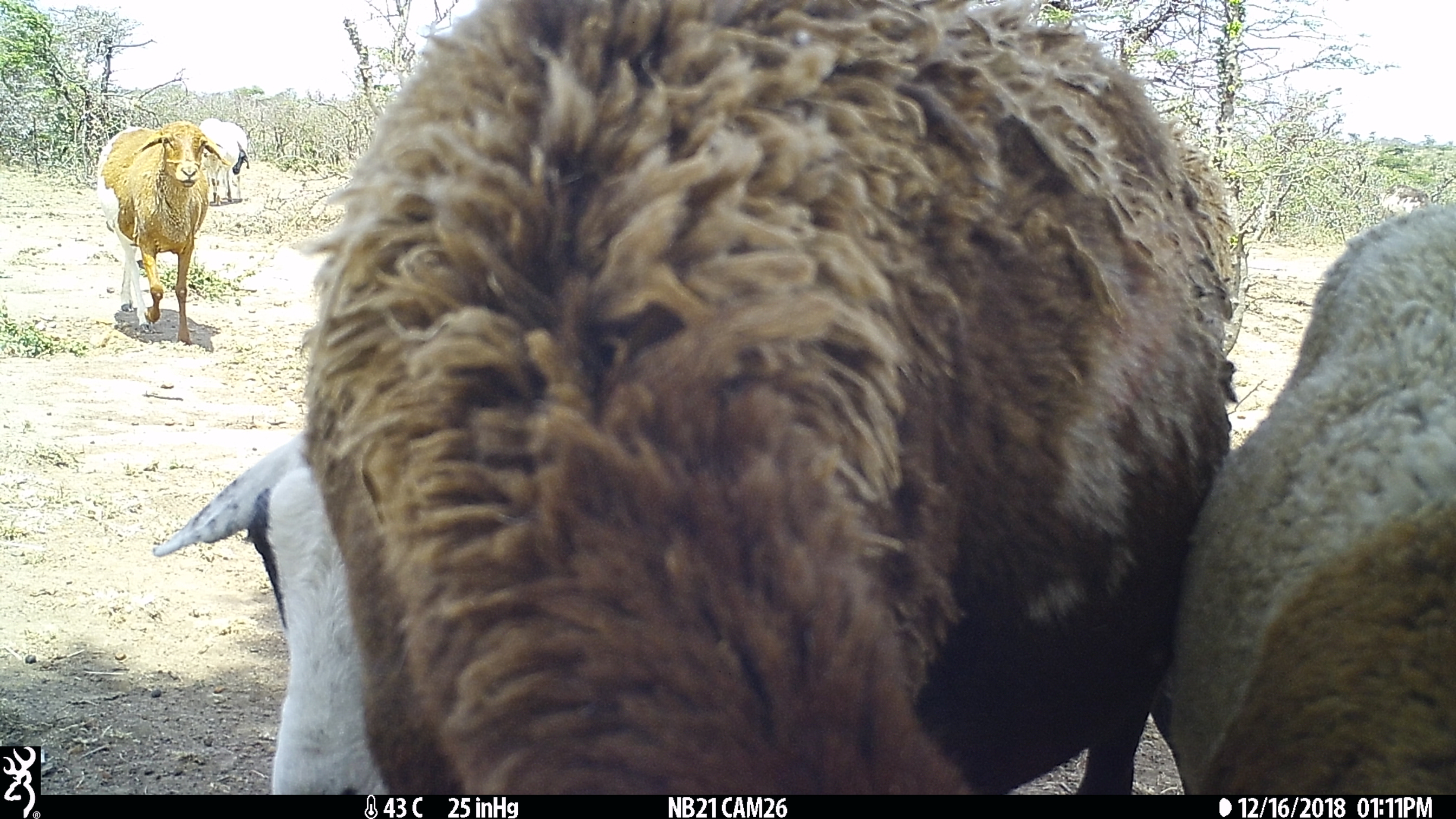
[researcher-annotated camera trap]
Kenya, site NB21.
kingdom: Animalia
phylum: Chordata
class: Mammalia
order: Artiodactyla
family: Bovidae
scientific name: Bovidae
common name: sheep or goat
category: shoat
Shoat (sheep or goat) (Bovidae).